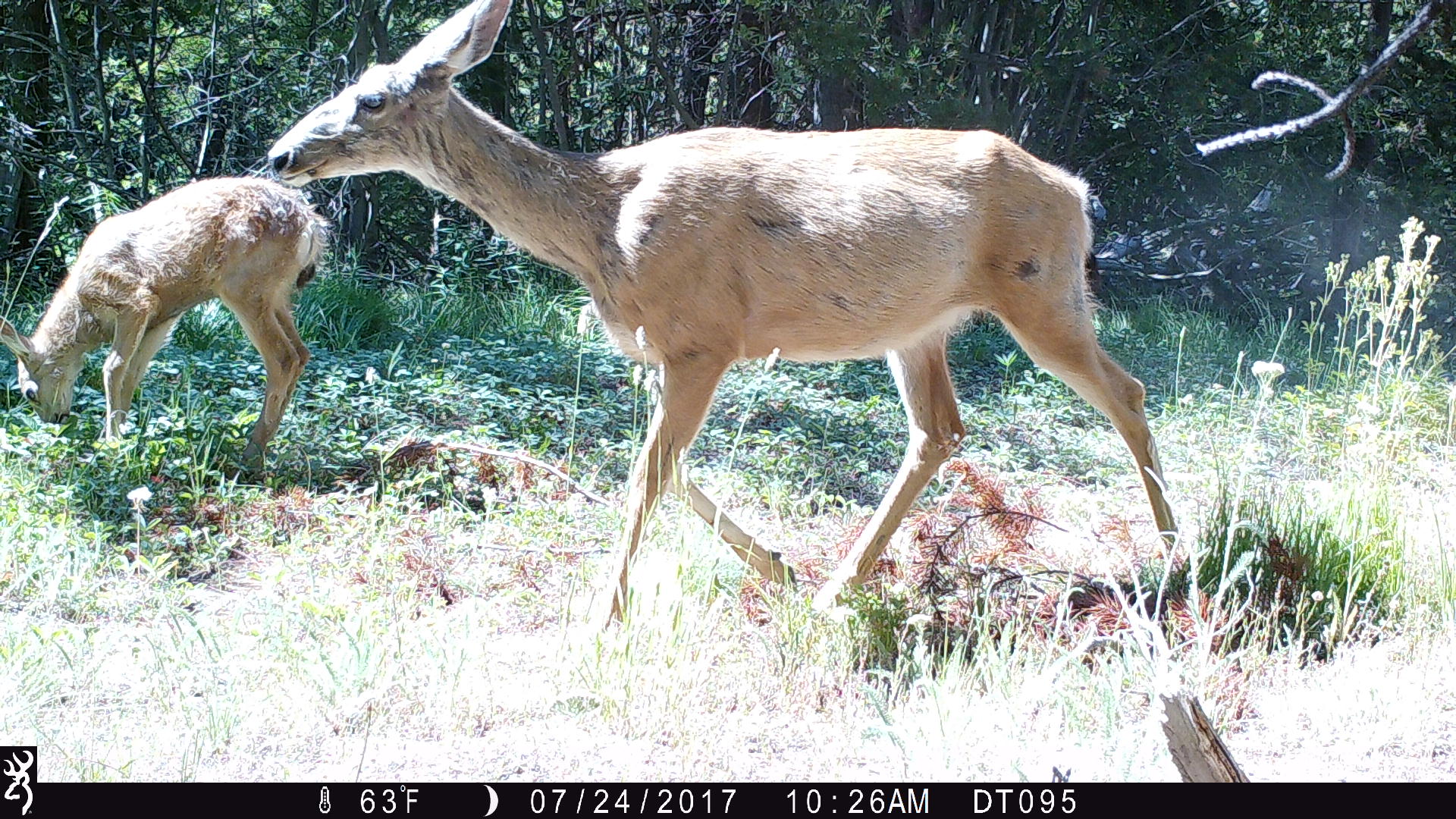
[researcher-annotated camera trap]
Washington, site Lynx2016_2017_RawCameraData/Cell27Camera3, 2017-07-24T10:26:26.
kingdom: Animalia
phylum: Chordata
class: Mammalia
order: Artiodactyla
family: Cervidae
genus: Odocoileus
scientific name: Odocoileus hemionus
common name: mule deer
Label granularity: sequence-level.